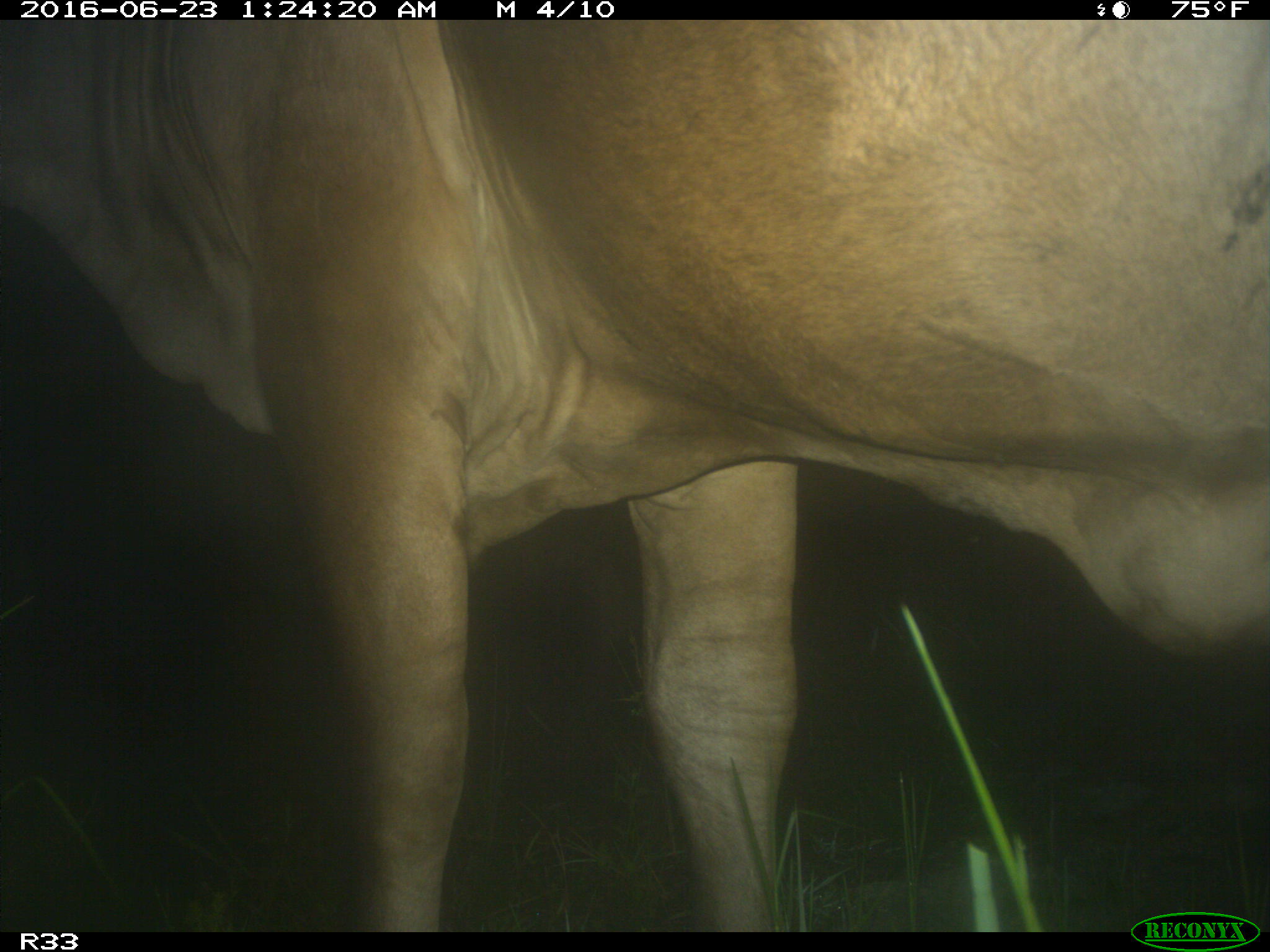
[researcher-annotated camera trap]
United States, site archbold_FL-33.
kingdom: Animalia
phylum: Chordata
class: Mammalia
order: Artiodactyla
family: Bovidae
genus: Bos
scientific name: Bos taurus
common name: domestic cow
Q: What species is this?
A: Bos taurus (domestic cow).